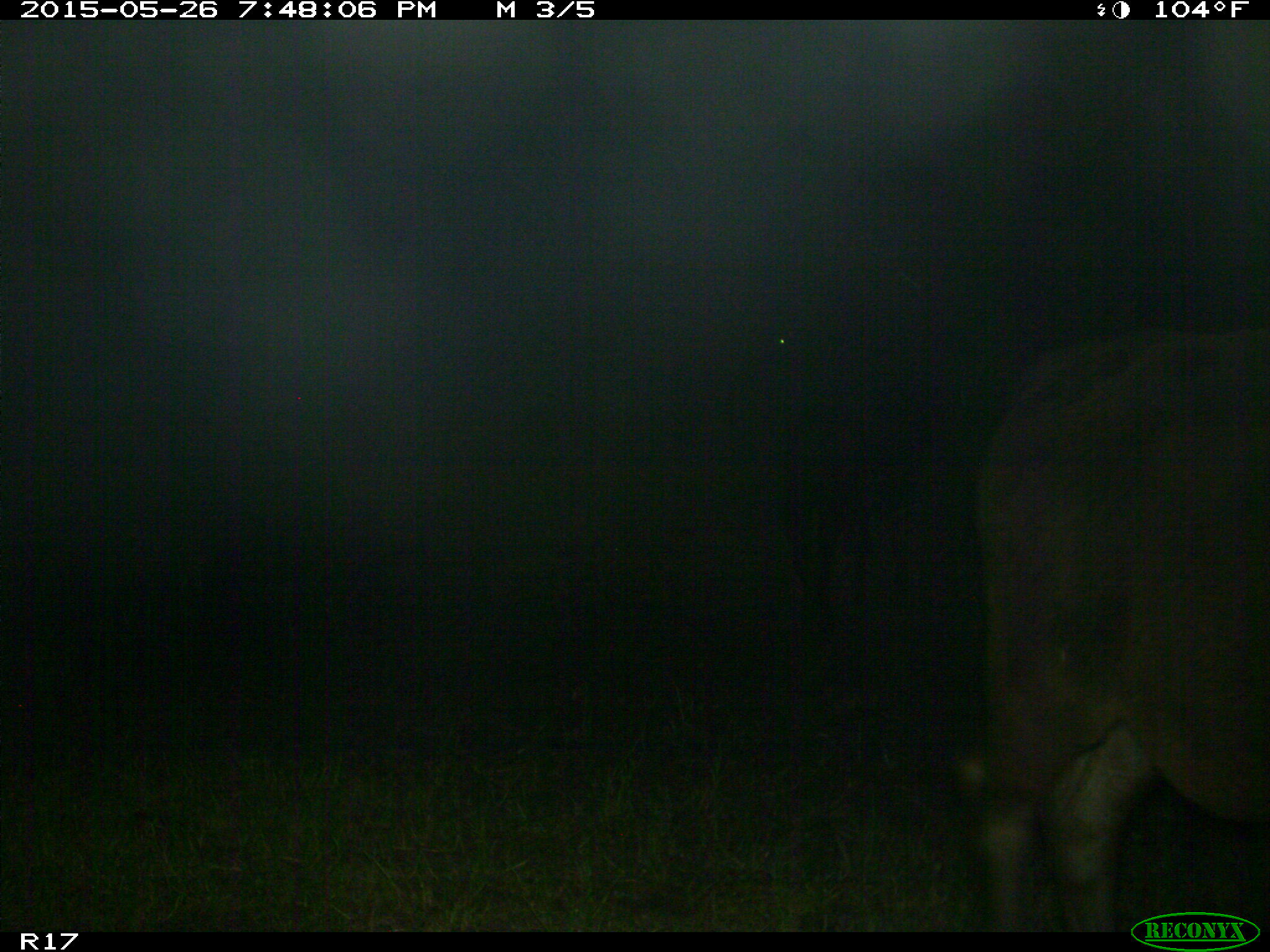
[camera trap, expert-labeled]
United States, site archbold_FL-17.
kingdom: Animalia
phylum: Chordata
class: Mammalia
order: Artiodactyla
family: Bovidae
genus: Bos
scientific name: Bos taurus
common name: domestic cow